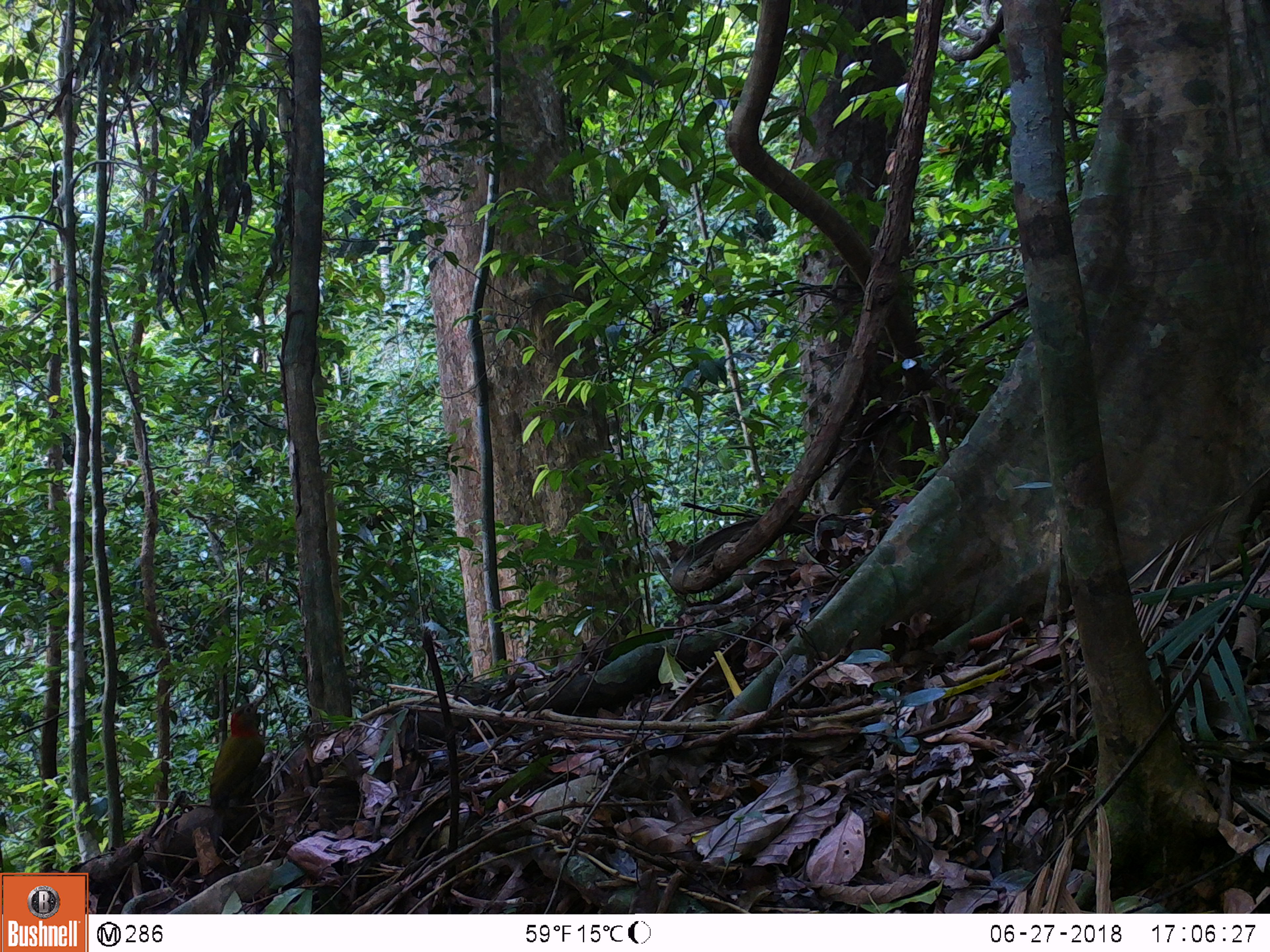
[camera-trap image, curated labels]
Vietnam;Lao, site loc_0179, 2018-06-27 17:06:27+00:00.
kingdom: Animalia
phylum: Chordata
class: Aves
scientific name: Aves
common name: bird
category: unidentified bird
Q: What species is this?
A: Unidentified bird (bird) (Aves).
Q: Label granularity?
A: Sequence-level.